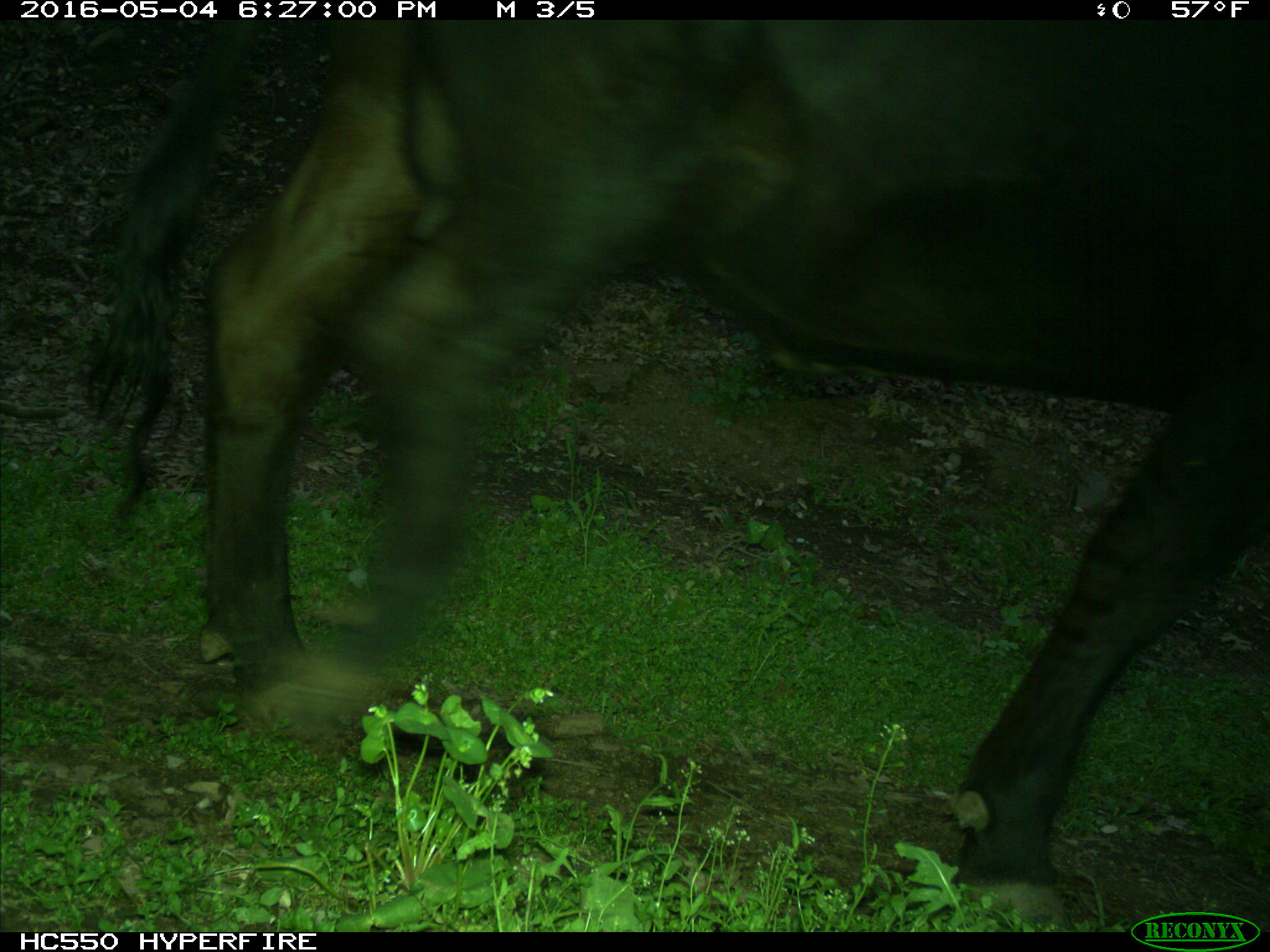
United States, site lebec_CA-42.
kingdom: Animalia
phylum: Chordata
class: Mammalia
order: Artiodactyla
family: Bovidae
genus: Bos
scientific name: Bos taurus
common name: domestic cow